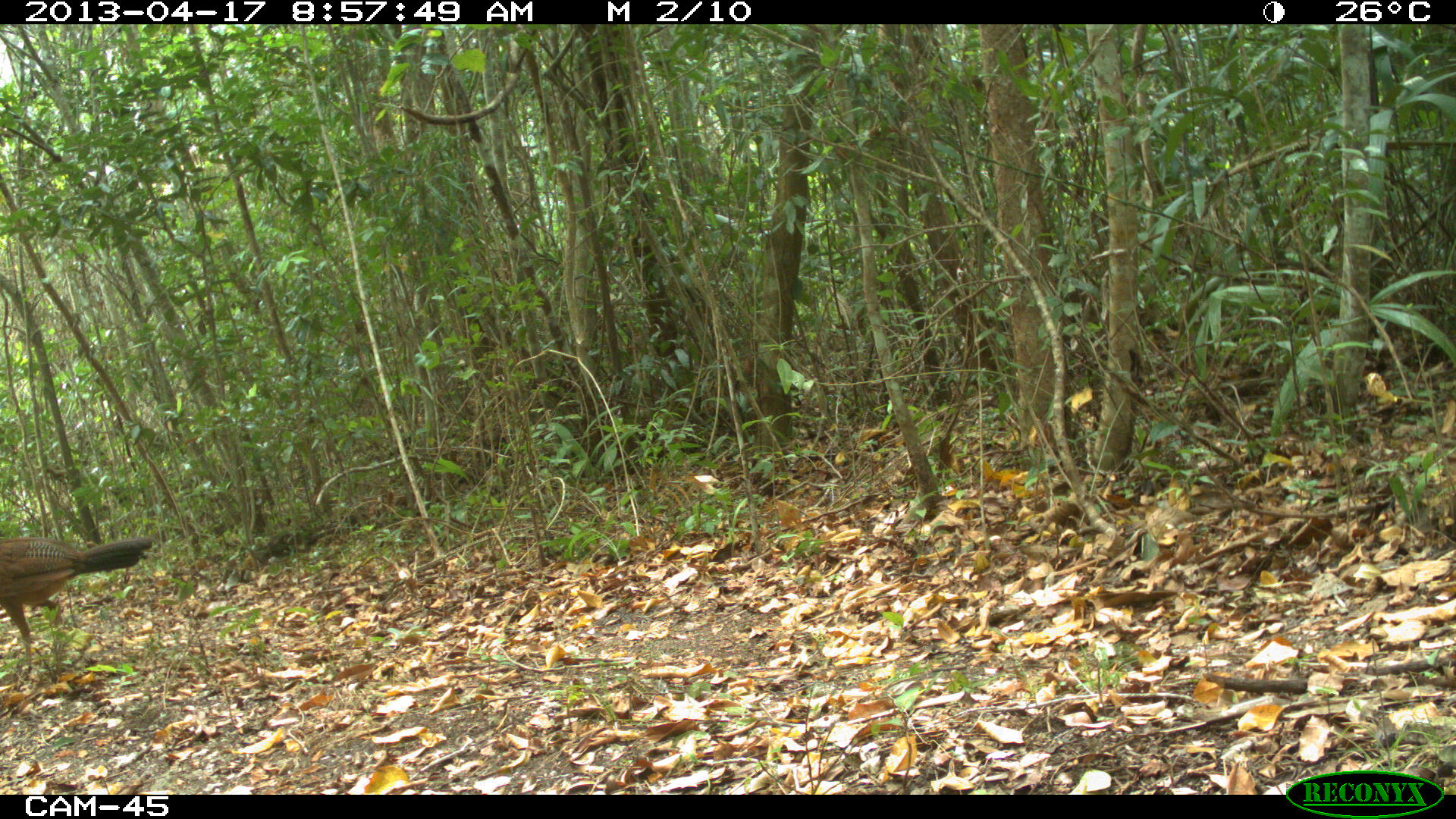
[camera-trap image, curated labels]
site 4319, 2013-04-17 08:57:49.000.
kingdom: Animalia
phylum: Chordata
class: Aves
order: Galliformes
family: Cracidae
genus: Crax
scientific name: Crax rubra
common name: great curassow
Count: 1.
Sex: female.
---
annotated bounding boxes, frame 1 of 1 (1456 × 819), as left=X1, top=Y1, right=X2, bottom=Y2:
crax rubra: left=0, top=533, right=153, bottom=677